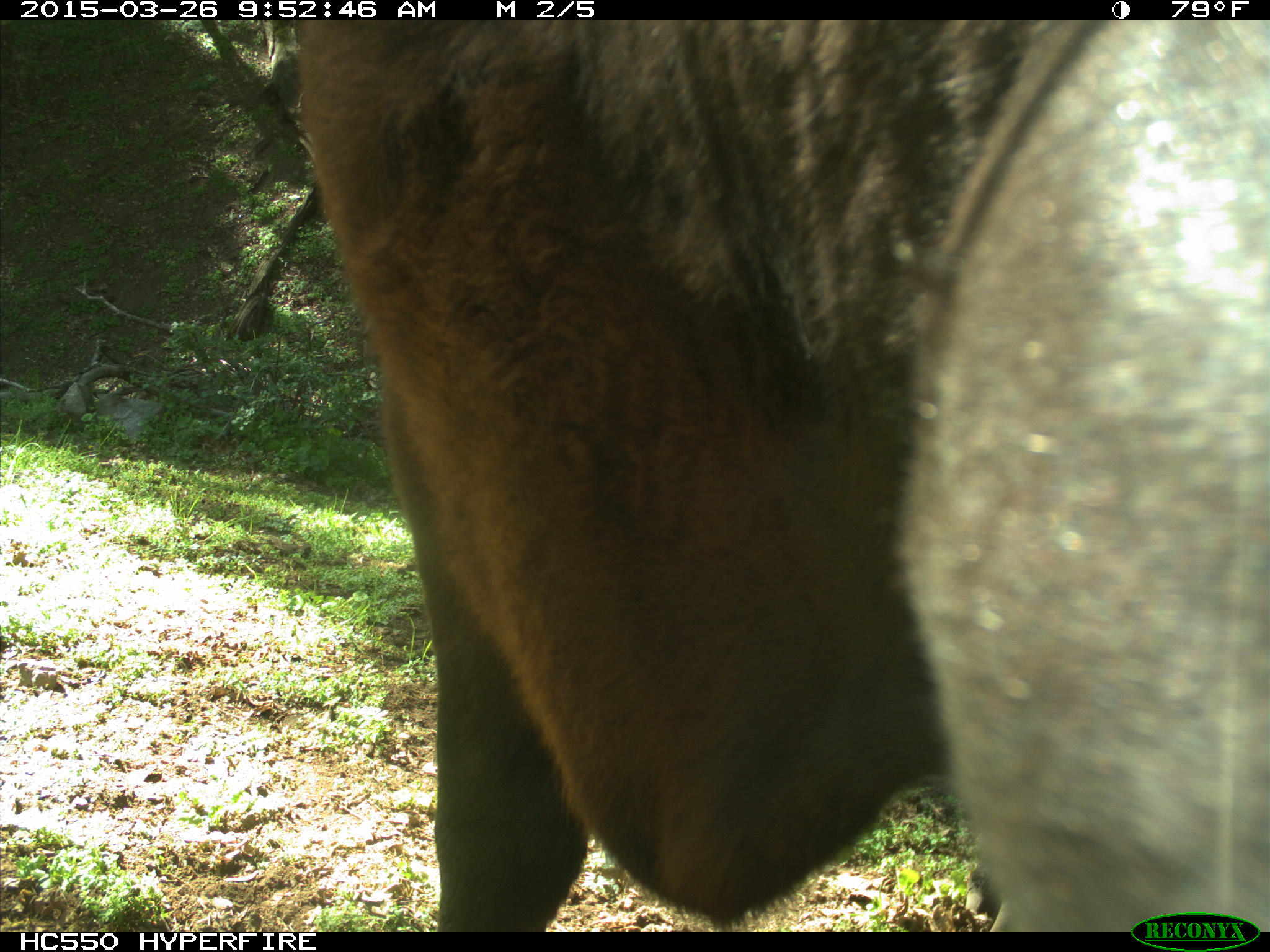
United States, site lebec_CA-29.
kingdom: Animalia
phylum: Chordata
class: Mammalia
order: Artiodactyla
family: Bovidae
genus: Bos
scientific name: Bos taurus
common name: domestic cow